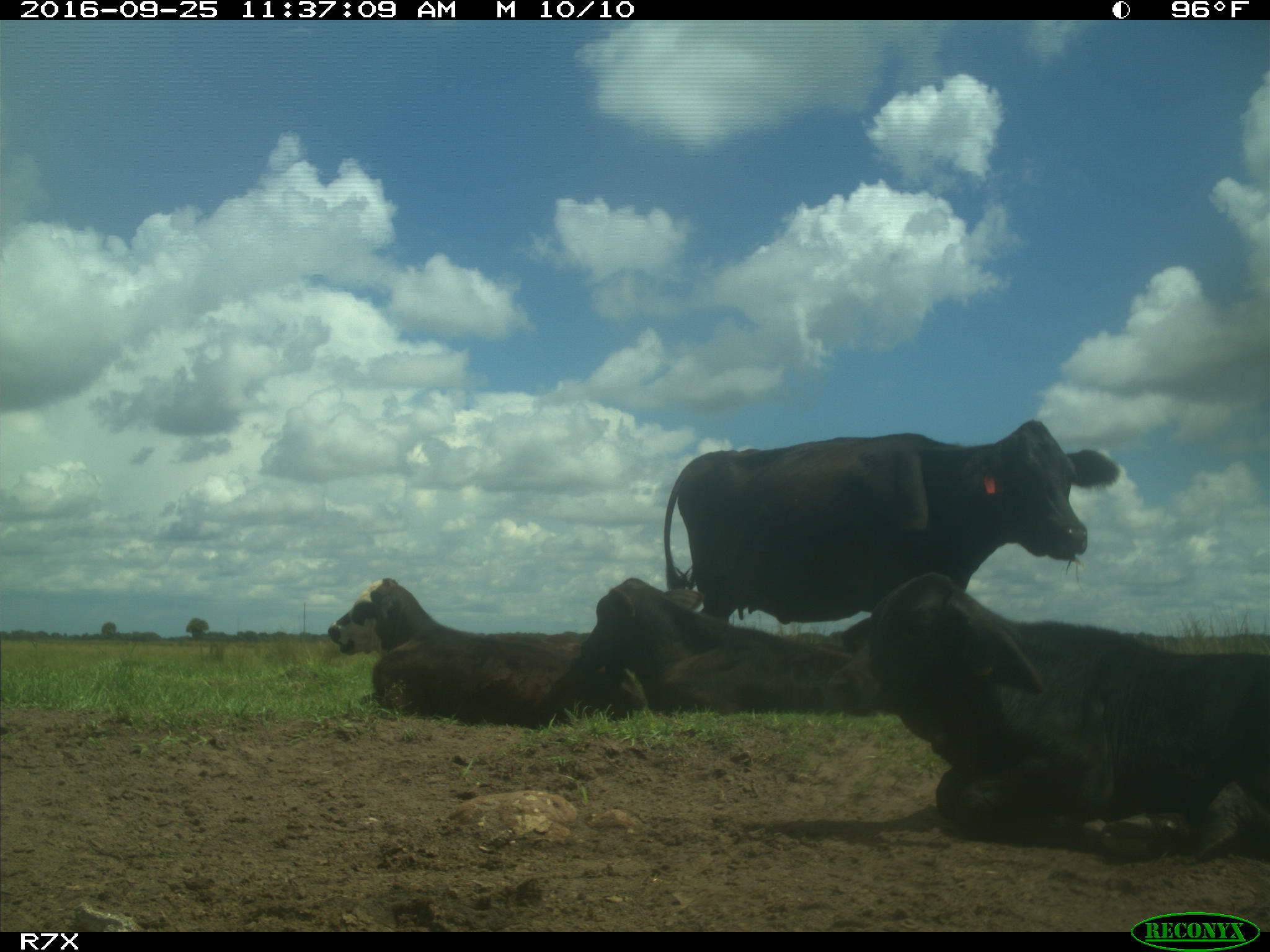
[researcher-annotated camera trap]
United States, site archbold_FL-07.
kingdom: Animalia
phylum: Chordata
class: Mammalia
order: Artiodactyla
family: Bovidae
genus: Bos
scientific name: Bos taurus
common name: domestic cow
Bos taurus (domestic cow).